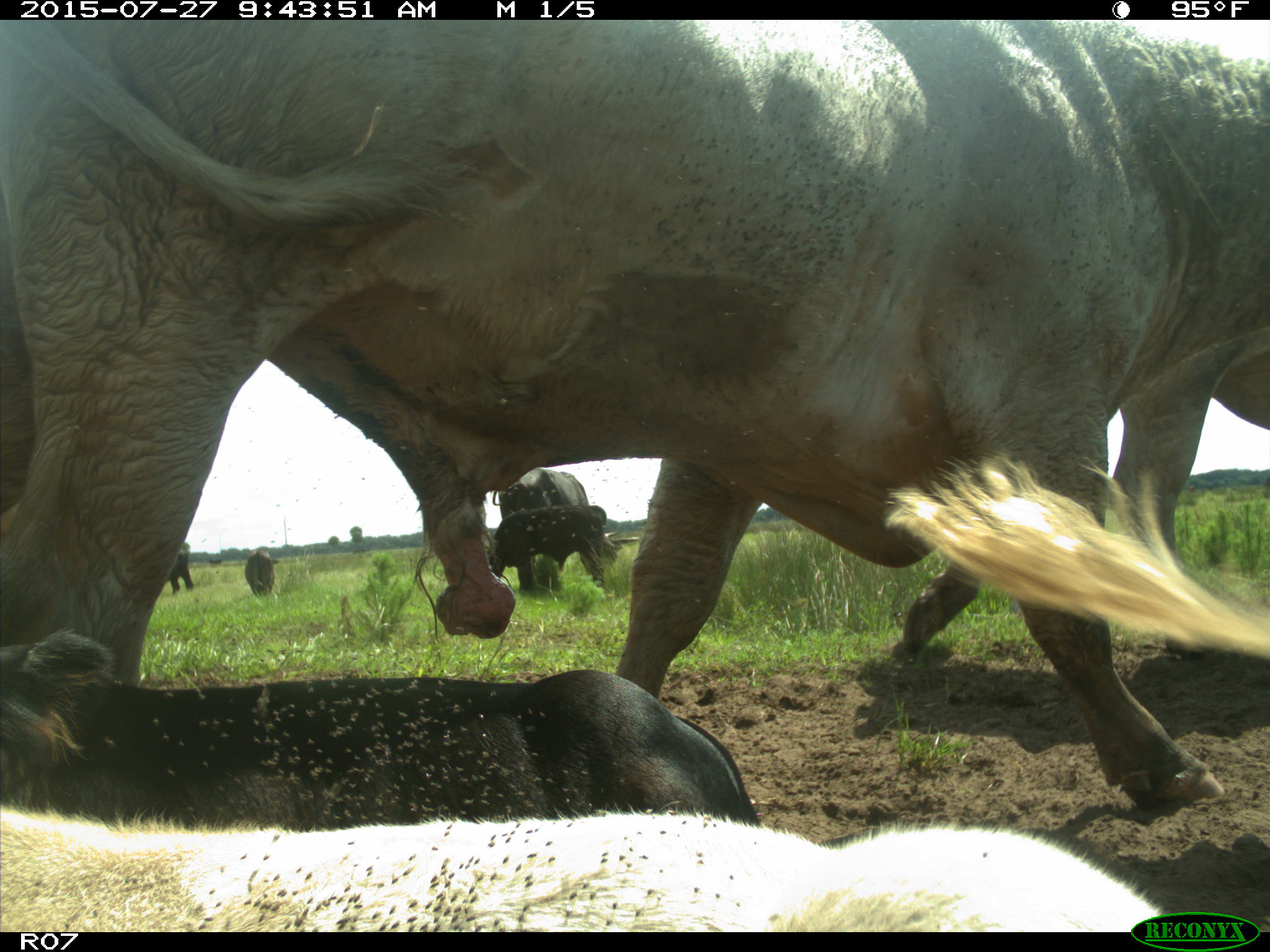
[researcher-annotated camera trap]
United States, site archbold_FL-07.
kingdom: Animalia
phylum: Chordata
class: Mammalia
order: Artiodactyla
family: Bovidae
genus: Bos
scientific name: Bos taurus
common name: domestic cow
Bos taurus (domestic cow).